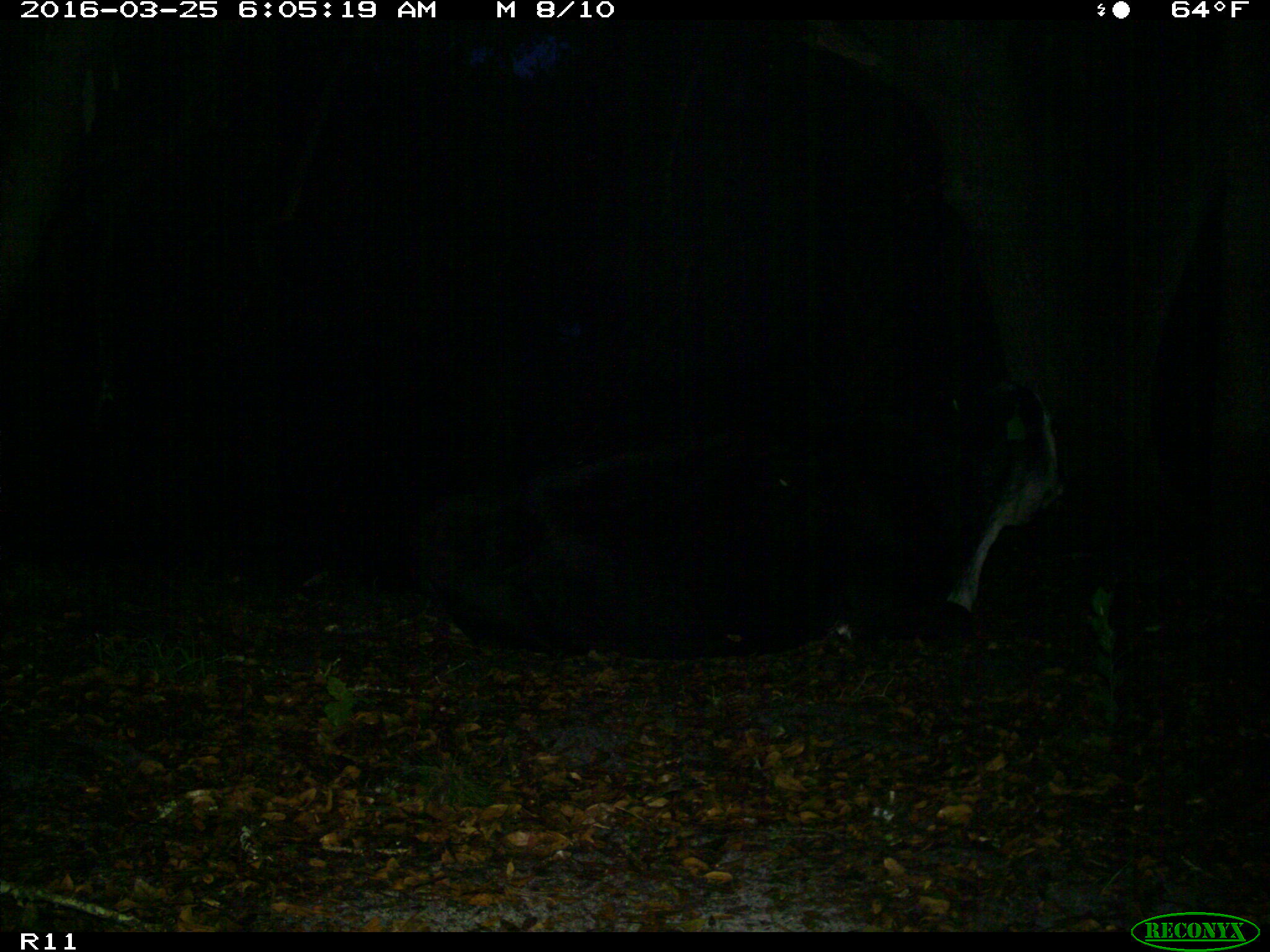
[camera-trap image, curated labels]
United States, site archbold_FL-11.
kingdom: Animalia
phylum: Chordata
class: Mammalia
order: Artiodactyla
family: Bovidae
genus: Bos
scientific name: Bos taurus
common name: domestic cow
Bos taurus (domestic cow).